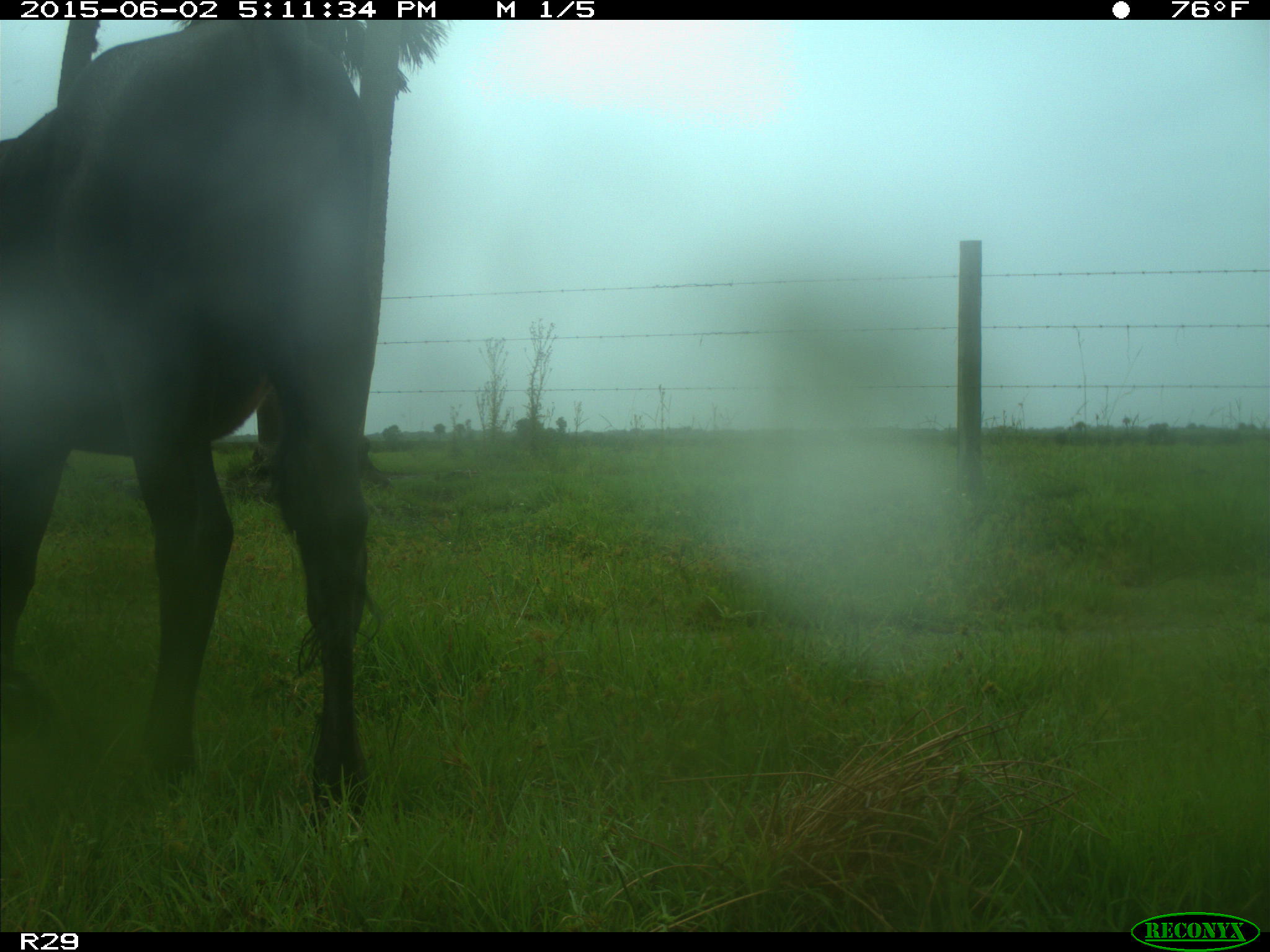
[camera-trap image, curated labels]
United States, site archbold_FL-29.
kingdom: Animalia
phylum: Chordata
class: Mammalia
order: Artiodactyla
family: Bovidae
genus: Bos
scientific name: Bos taurus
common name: domestic cow